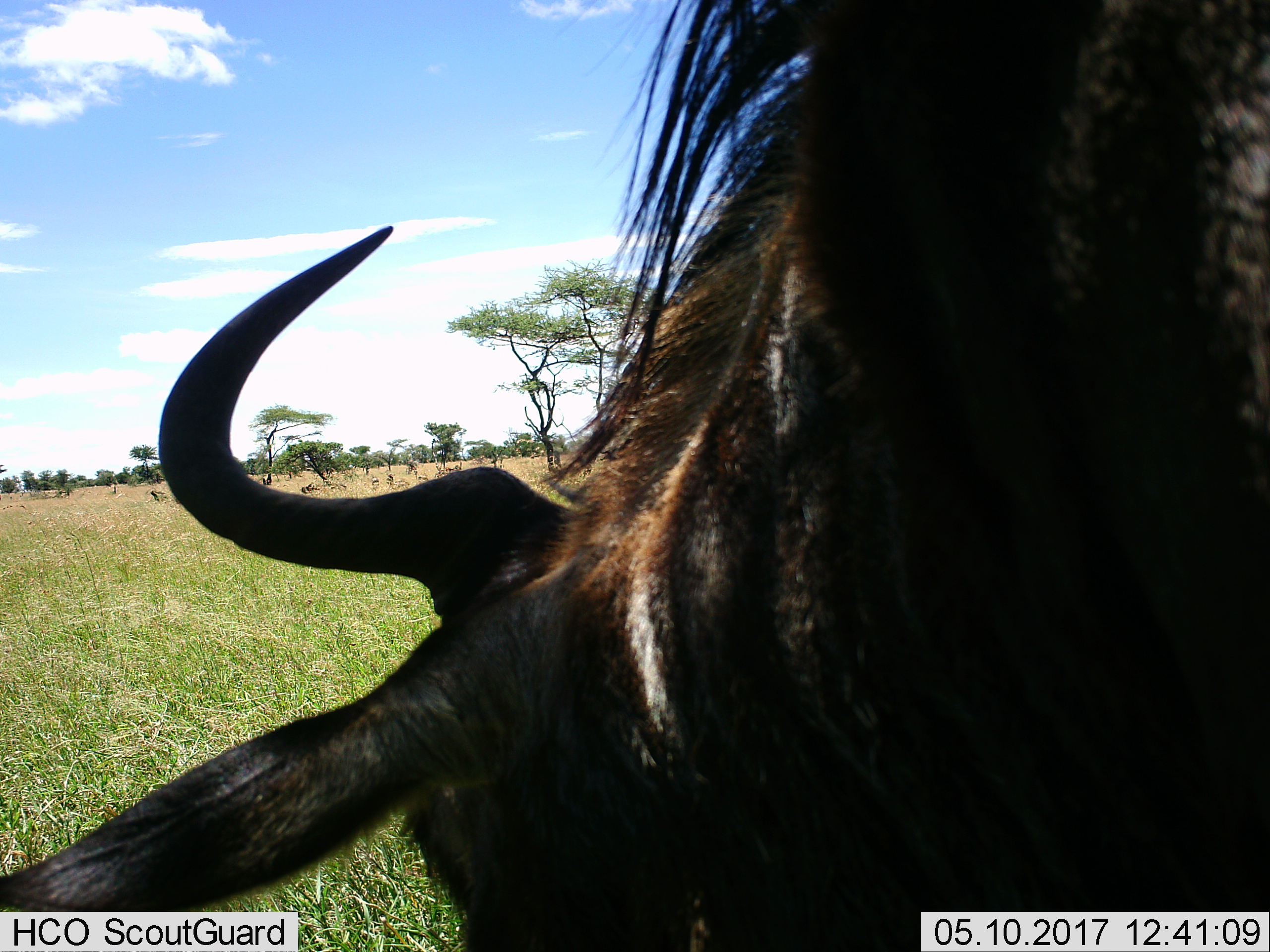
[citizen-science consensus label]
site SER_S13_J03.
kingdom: Animalia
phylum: Chordata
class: Mammalia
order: Artiodactyla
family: Bovidae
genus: Connochaetes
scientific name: Connochaetes taurinus taurinus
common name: blue wildebeest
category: wildebeestblue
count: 1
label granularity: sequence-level